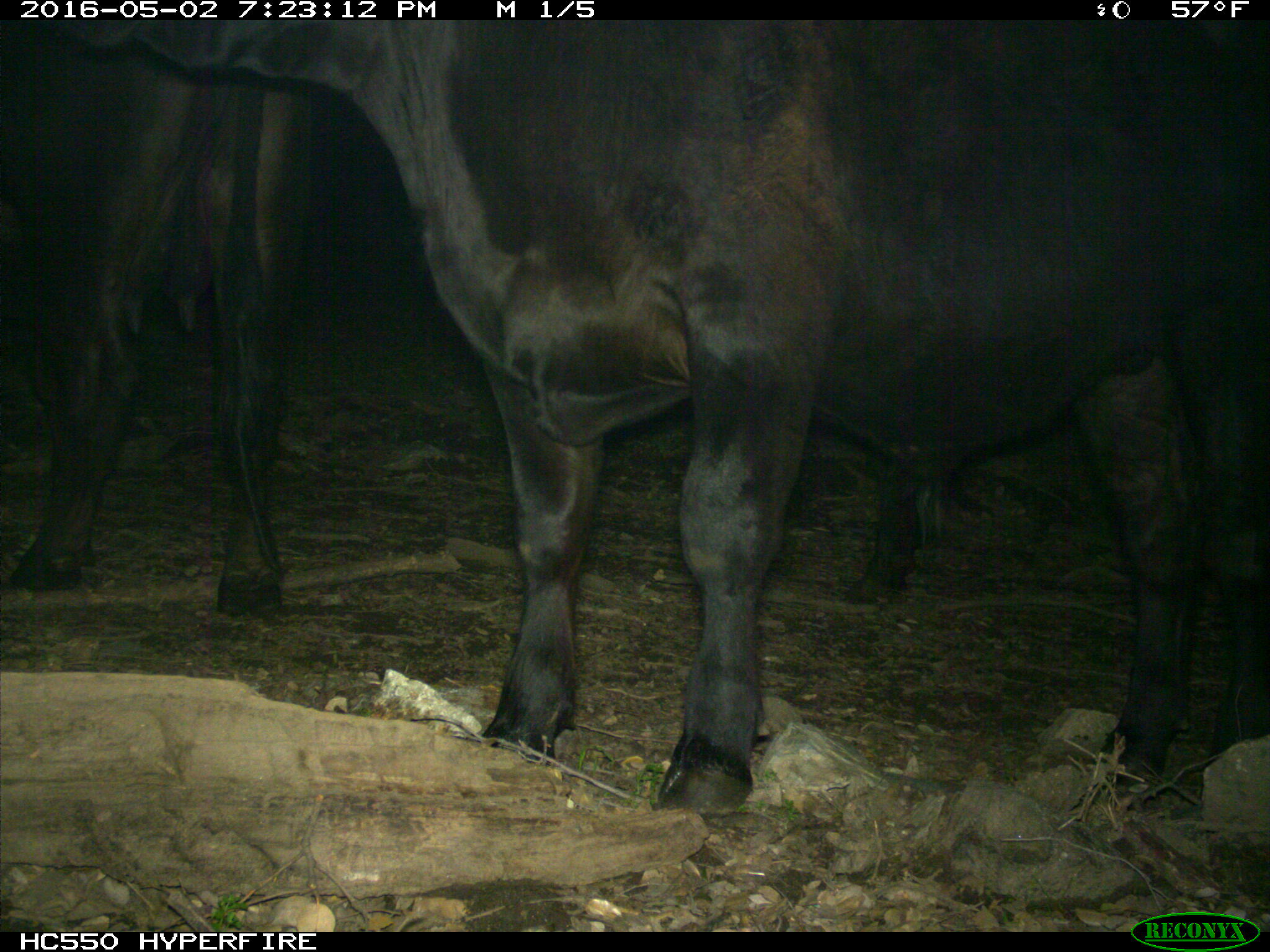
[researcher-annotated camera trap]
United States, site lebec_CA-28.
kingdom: Animalia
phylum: Chordata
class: Mammalia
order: Artiodactyla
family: Bovidae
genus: Bos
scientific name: Bos taurus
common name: domestic cow